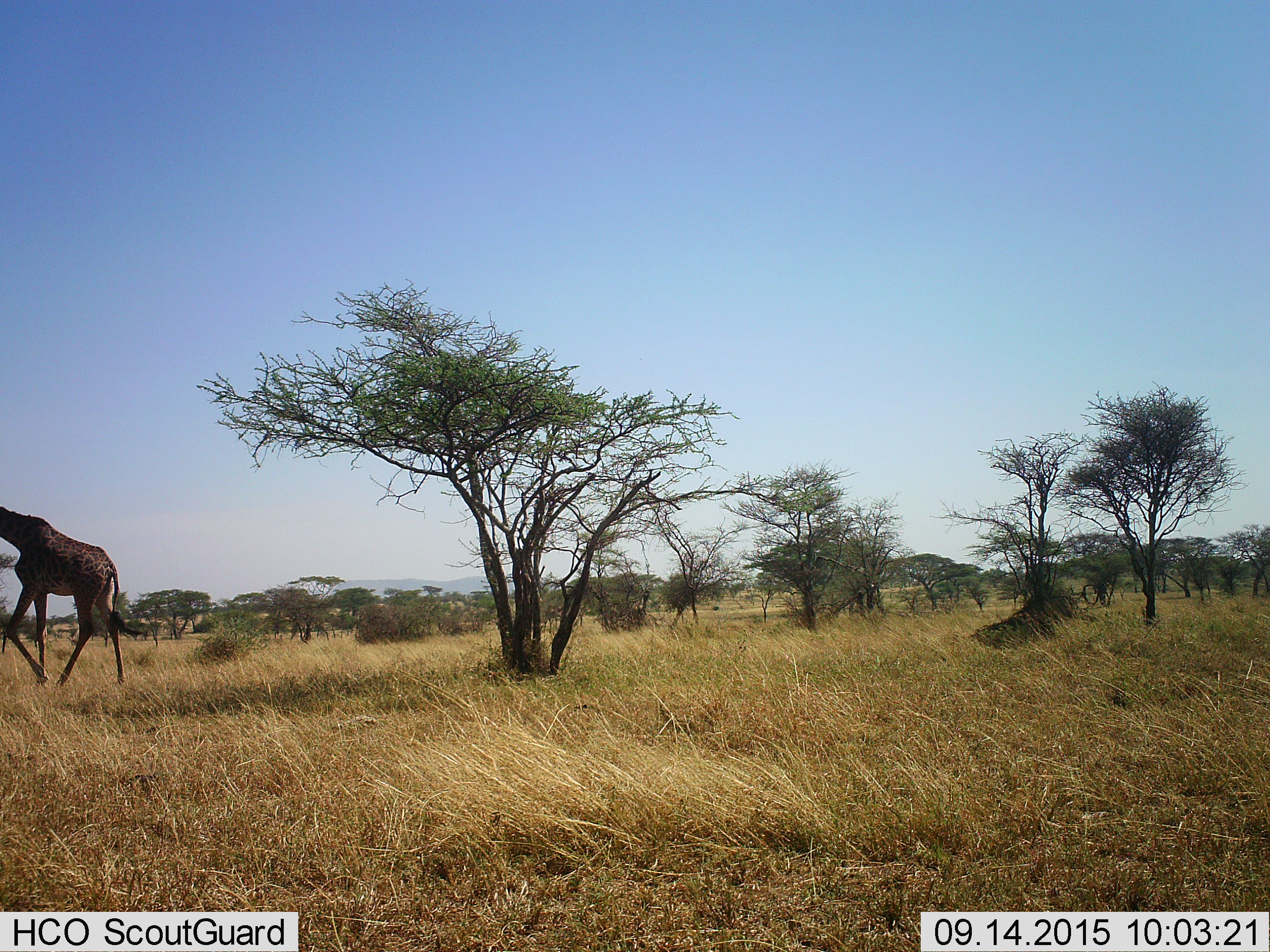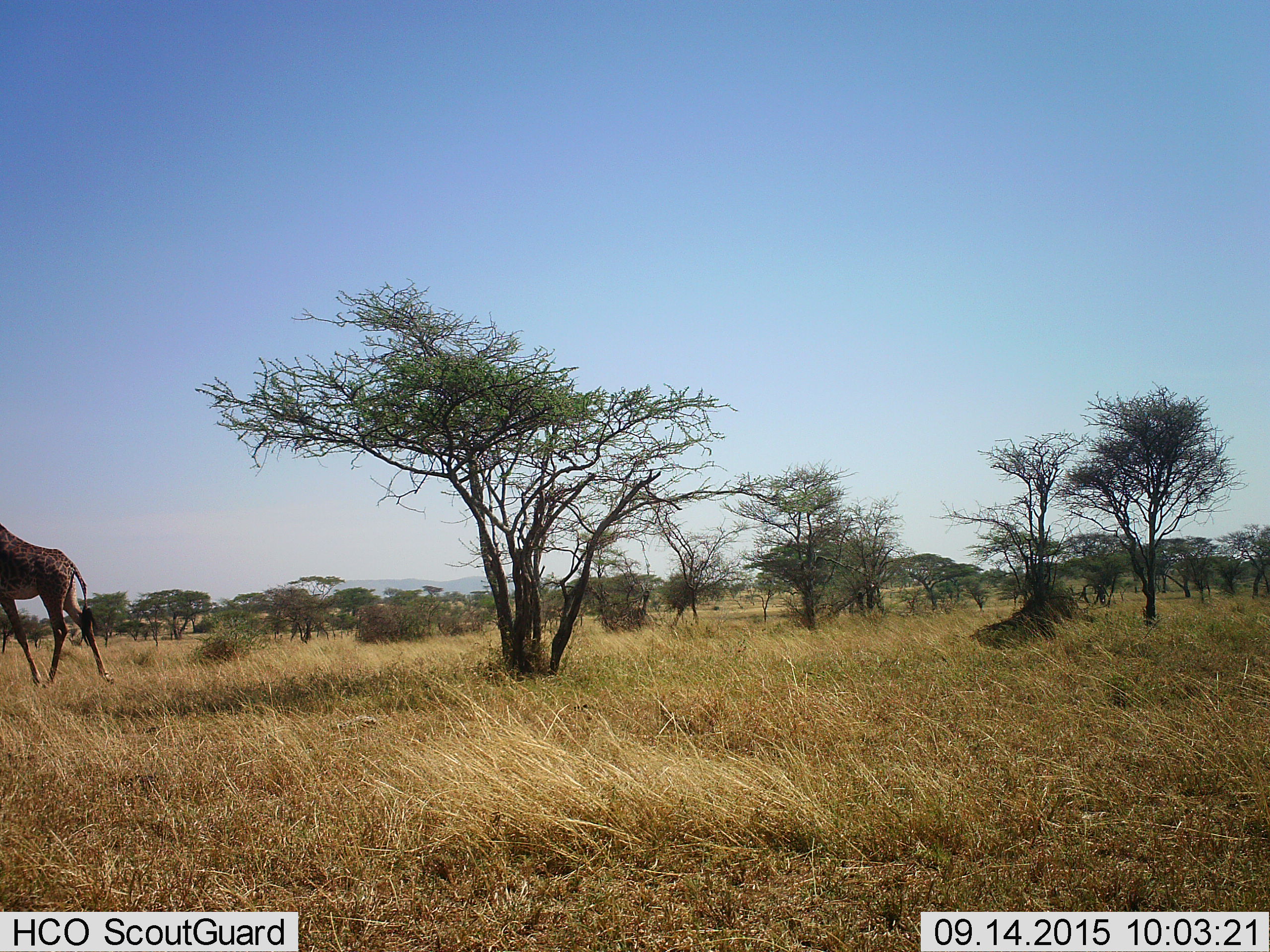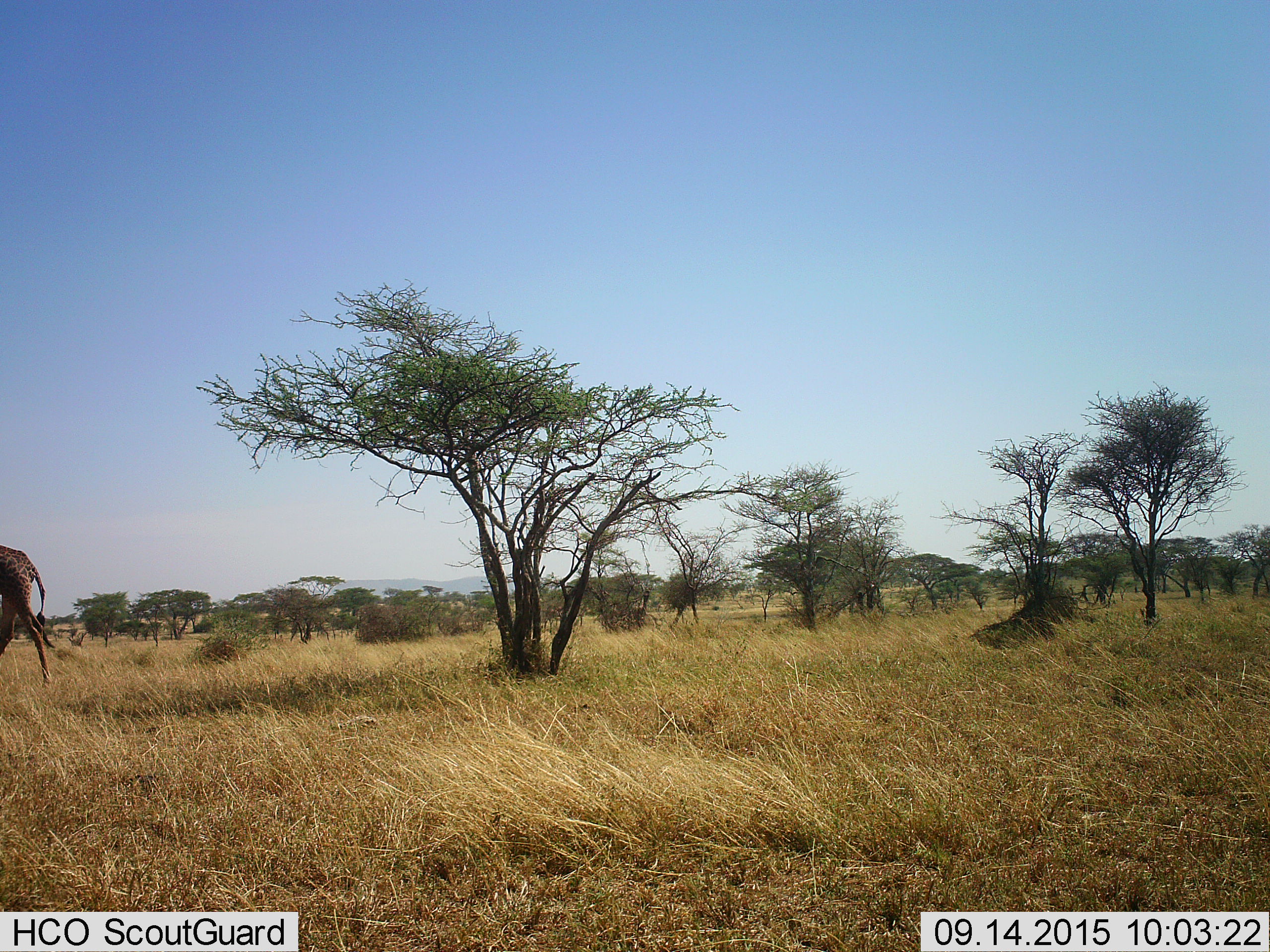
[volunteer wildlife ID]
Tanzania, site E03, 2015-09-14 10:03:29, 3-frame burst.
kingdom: Animalia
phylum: Chordata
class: Mammalia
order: Artiodactyla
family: Giraffidae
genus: Giraffa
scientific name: Giraffa camelopardalis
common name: giraffe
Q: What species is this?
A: Giraffe (Giraffa camelopardalis).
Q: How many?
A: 1.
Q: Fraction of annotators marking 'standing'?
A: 6%.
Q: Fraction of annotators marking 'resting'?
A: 0%.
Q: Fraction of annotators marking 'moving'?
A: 100%.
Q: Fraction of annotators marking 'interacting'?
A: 0%.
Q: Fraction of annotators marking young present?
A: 0%.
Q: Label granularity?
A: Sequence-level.